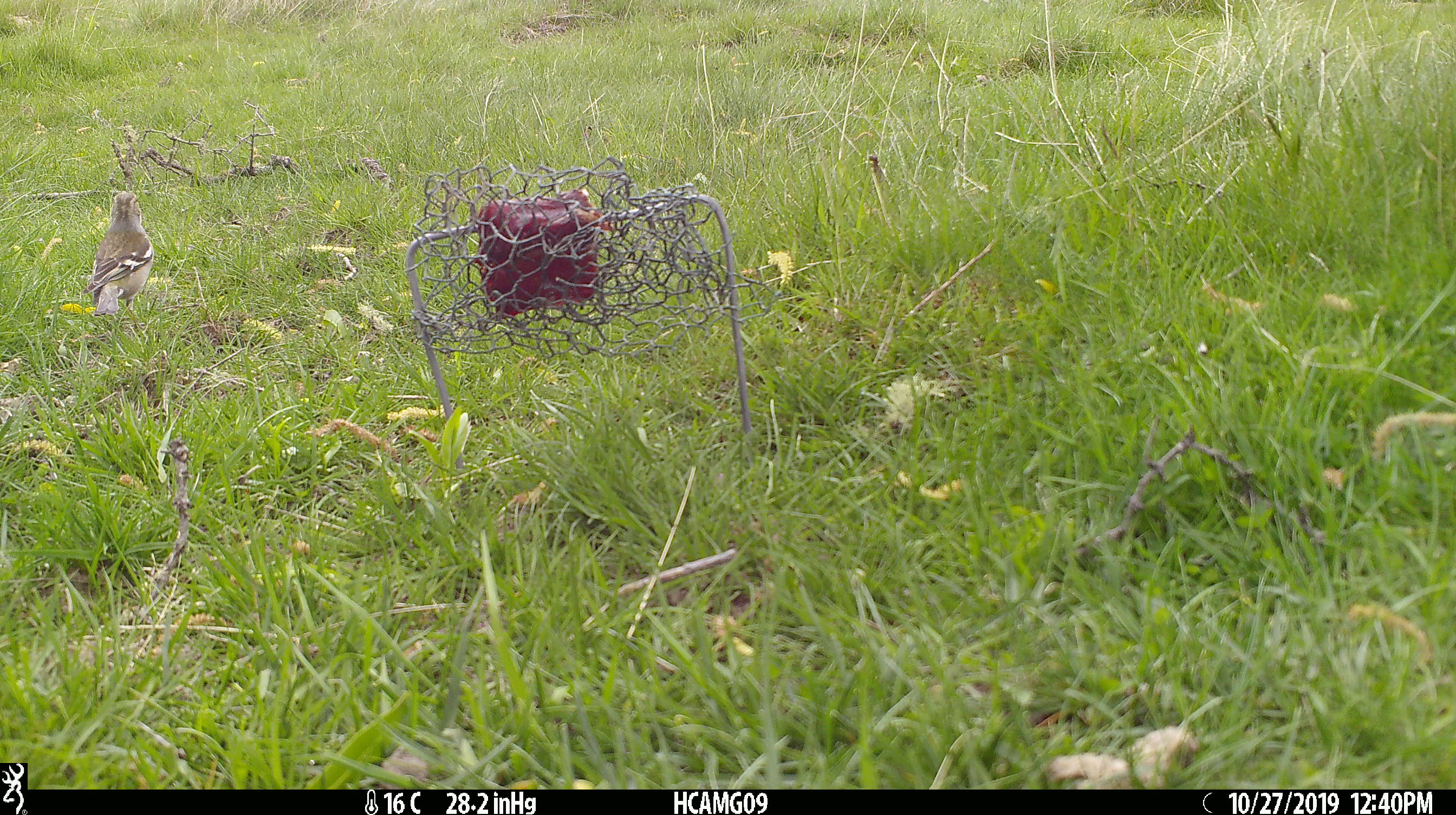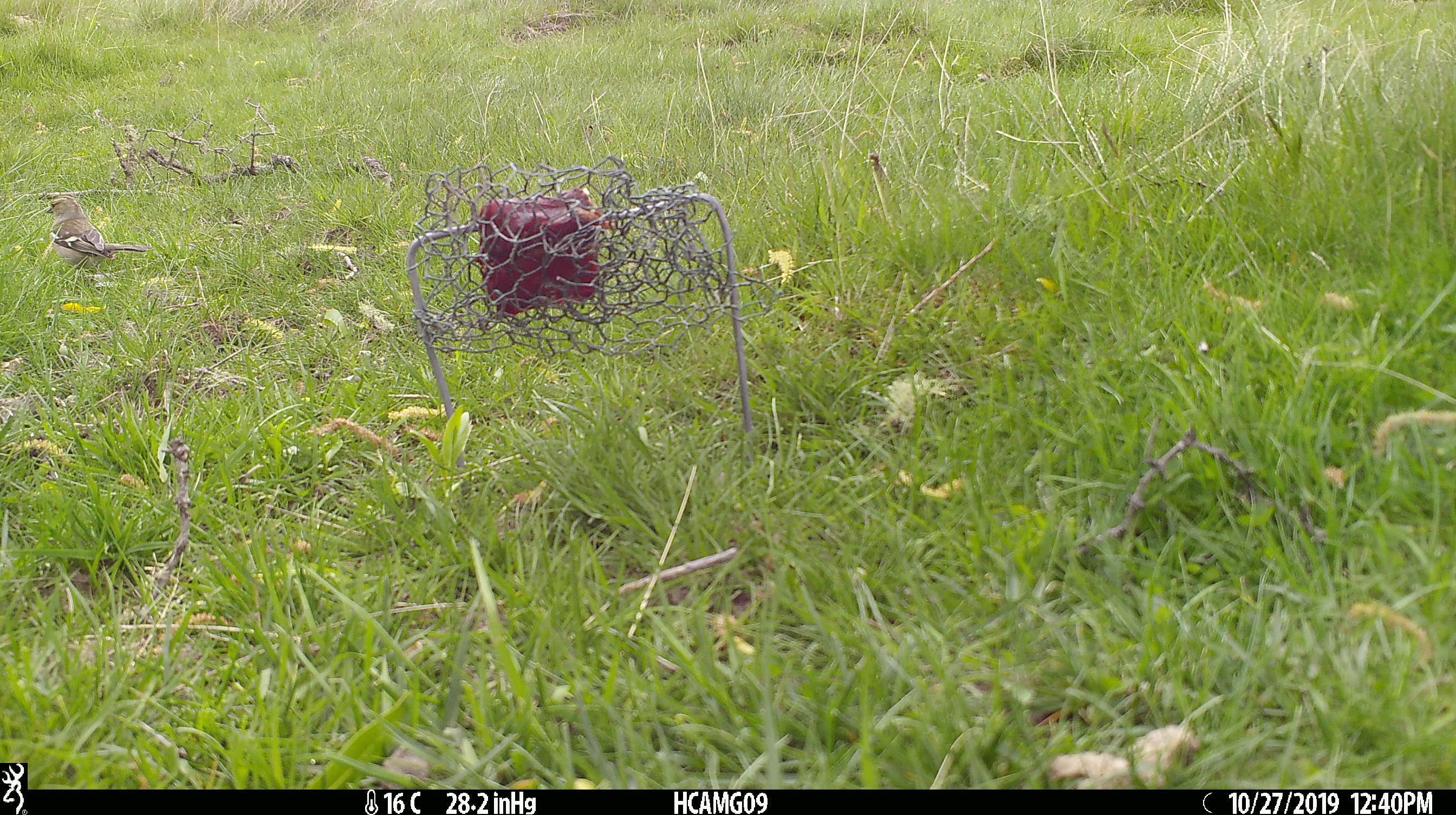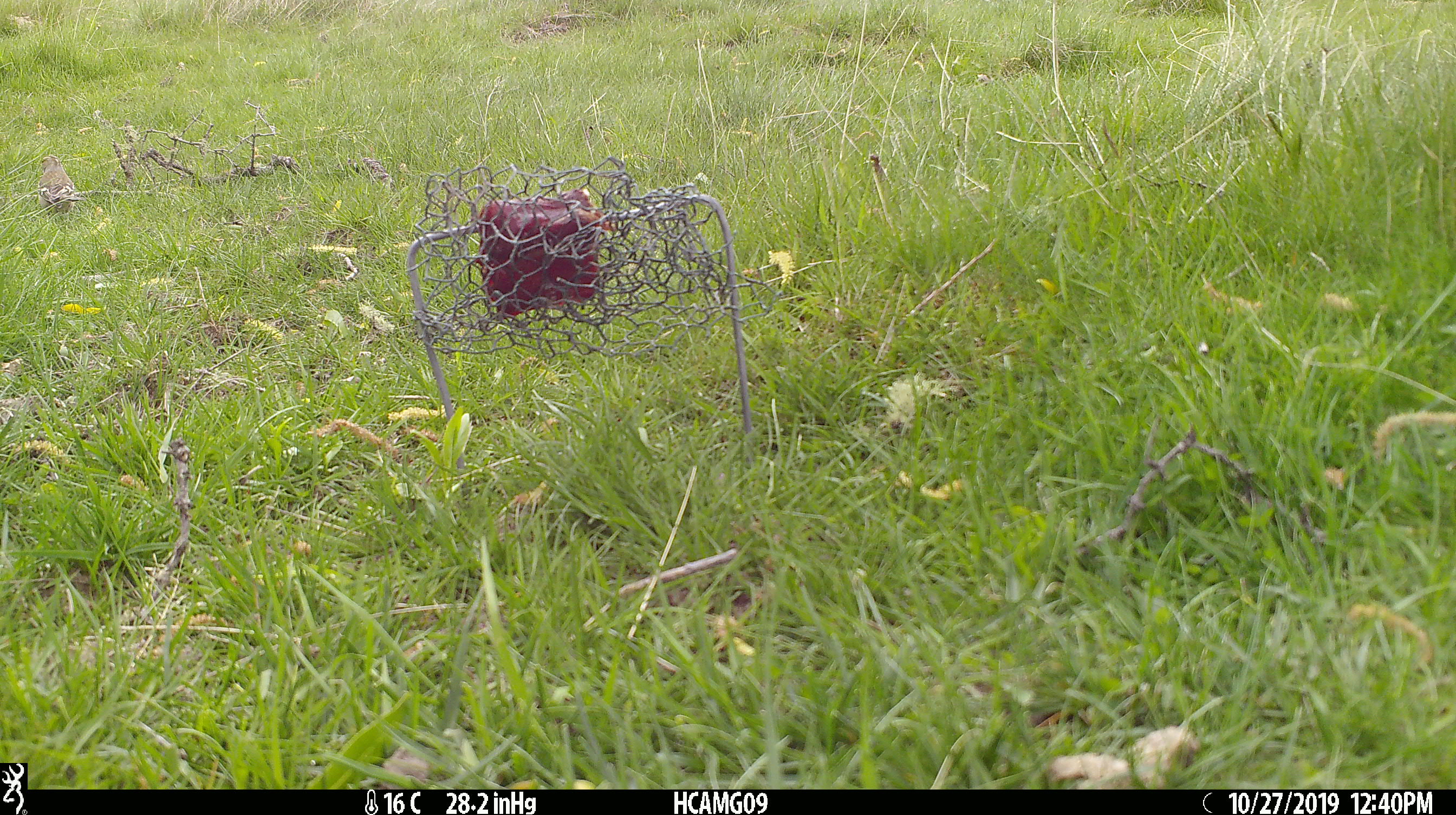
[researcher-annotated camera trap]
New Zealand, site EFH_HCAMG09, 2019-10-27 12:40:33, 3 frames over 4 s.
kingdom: Animalia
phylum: Chordata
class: Aves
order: Passeriformes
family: Fringillidae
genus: Fringilla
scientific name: Fringilla coelebs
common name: common chaffinch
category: chaffinch